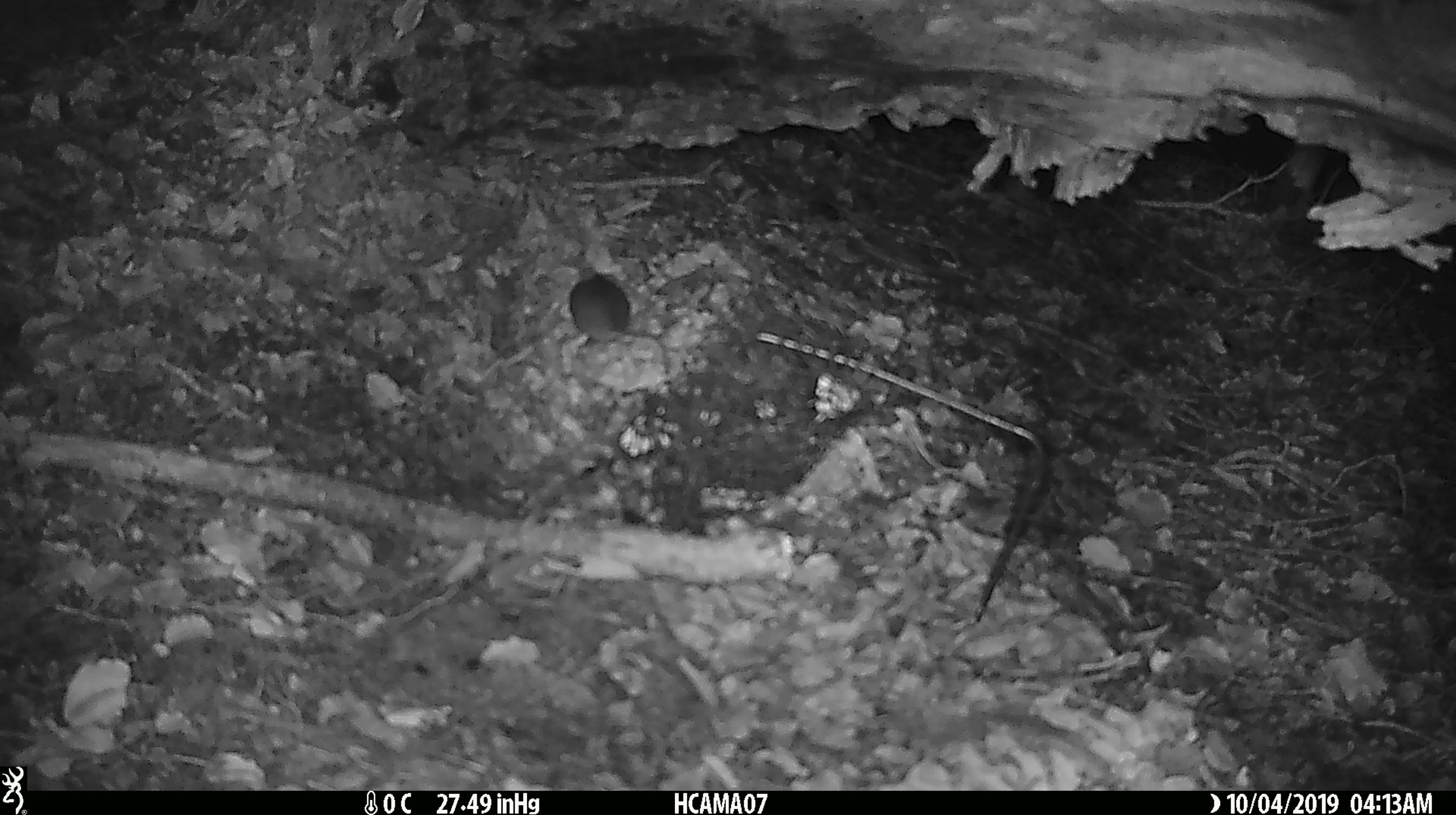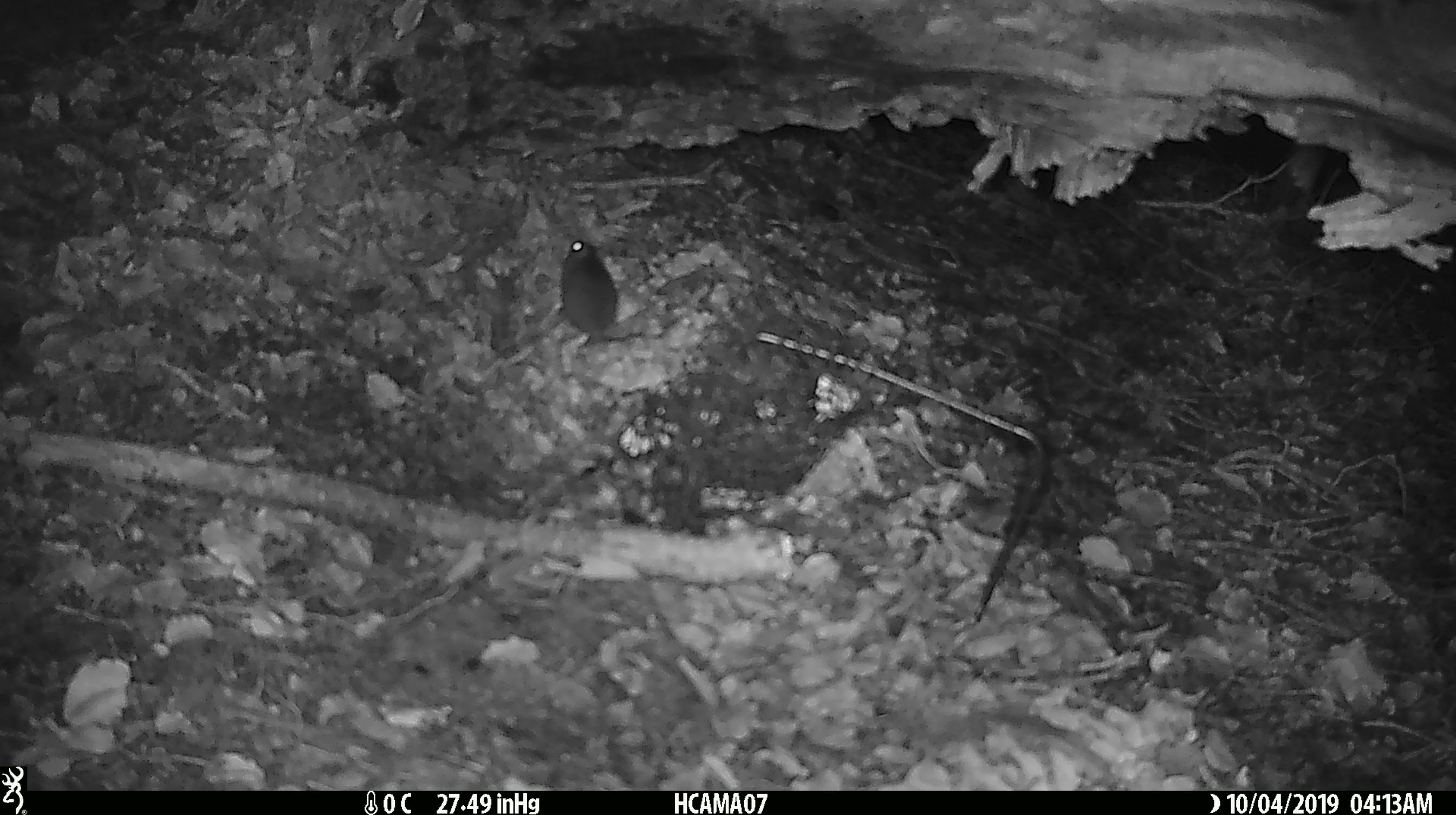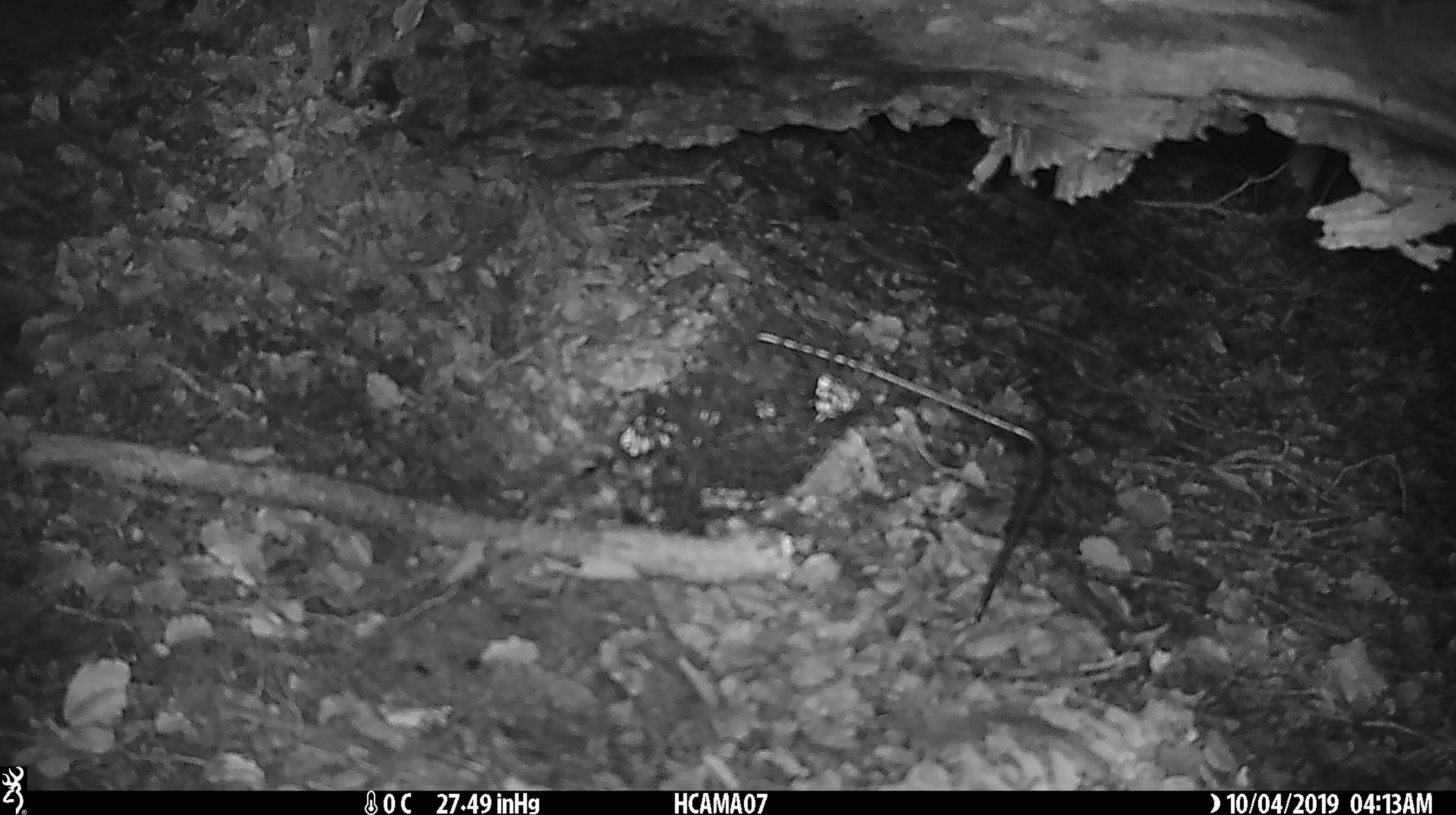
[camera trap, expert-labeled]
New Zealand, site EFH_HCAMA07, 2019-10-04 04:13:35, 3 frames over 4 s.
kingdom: Animalia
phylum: Chordata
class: Mammalia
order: Rodentia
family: Muridae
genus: Mus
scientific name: Mus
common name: mouse